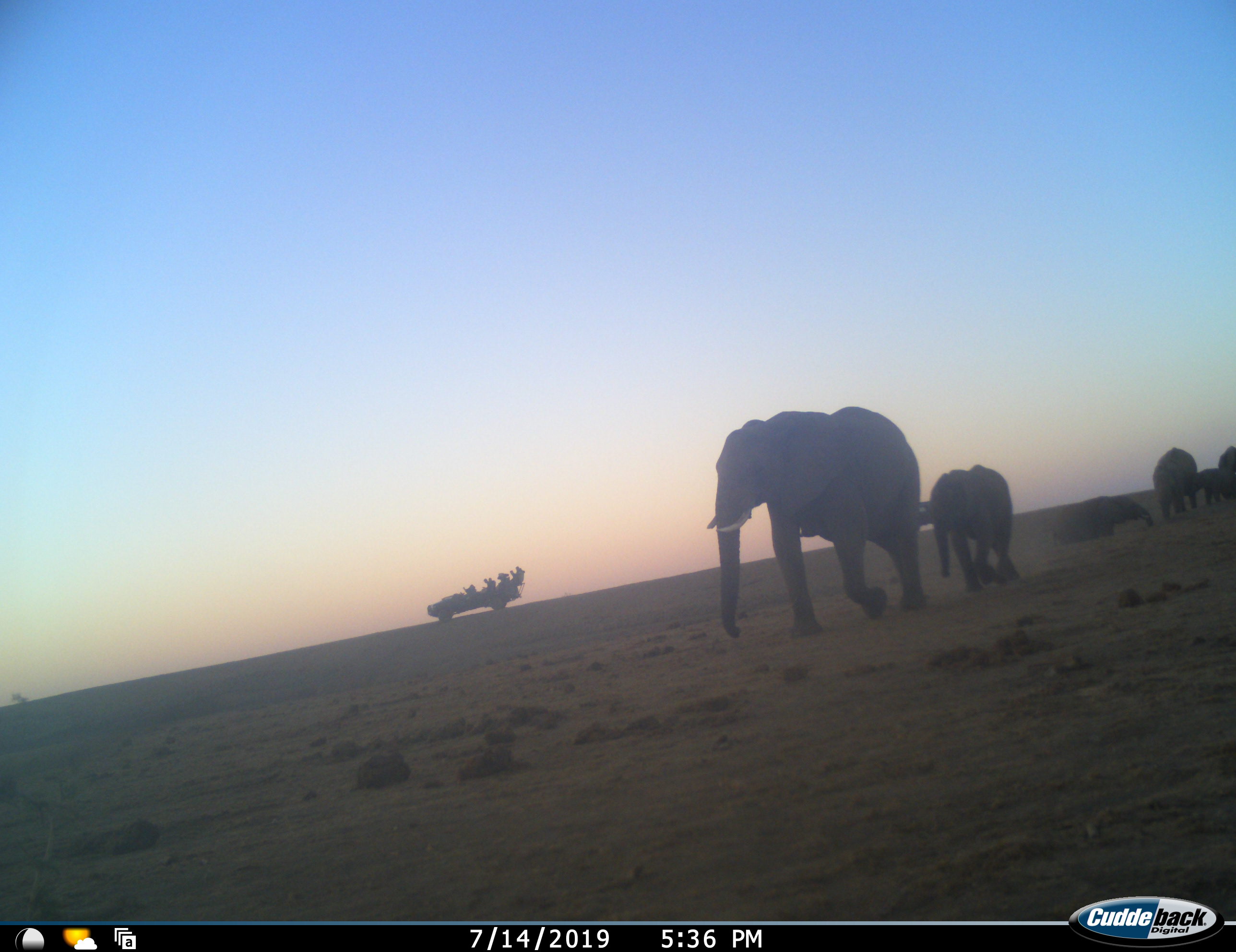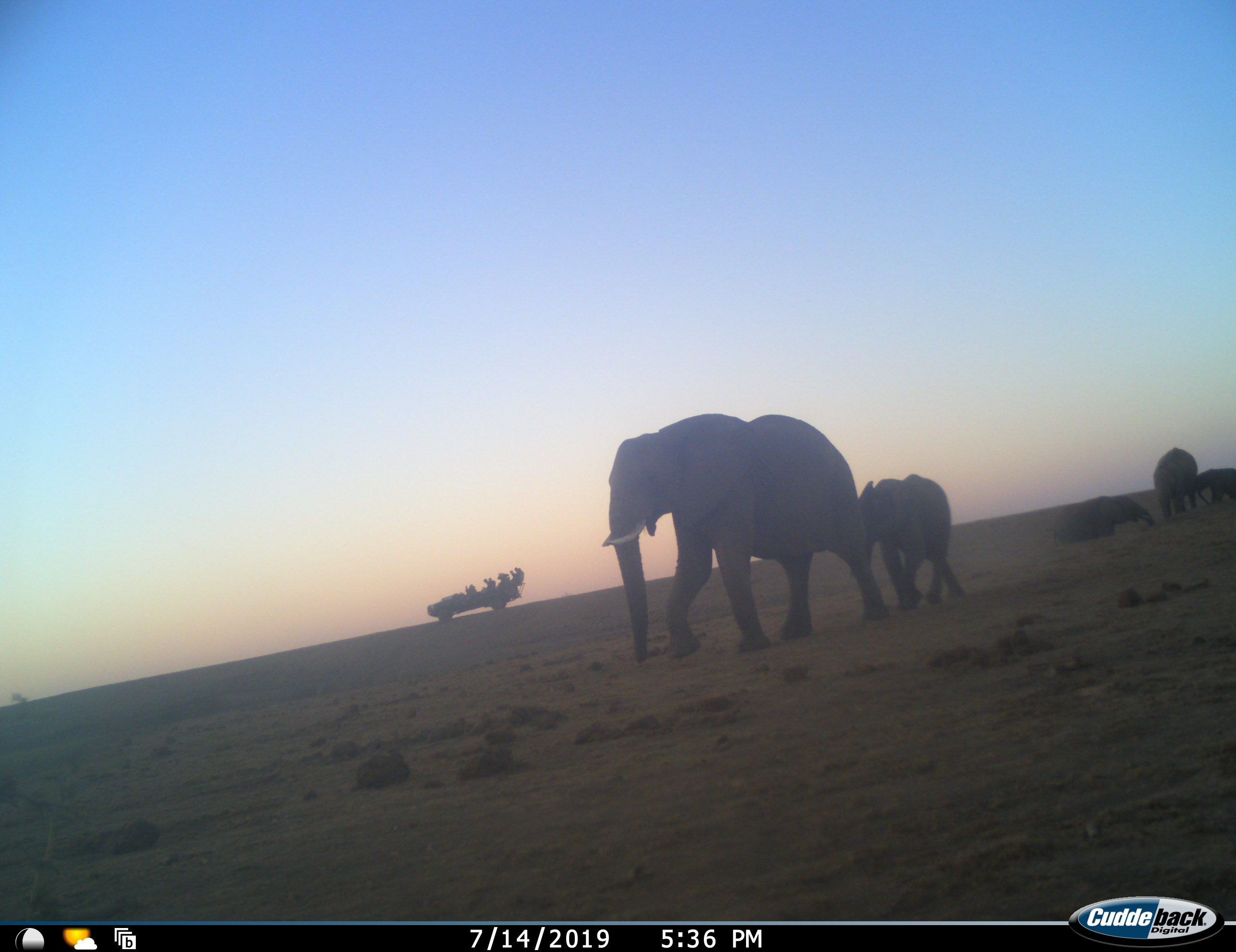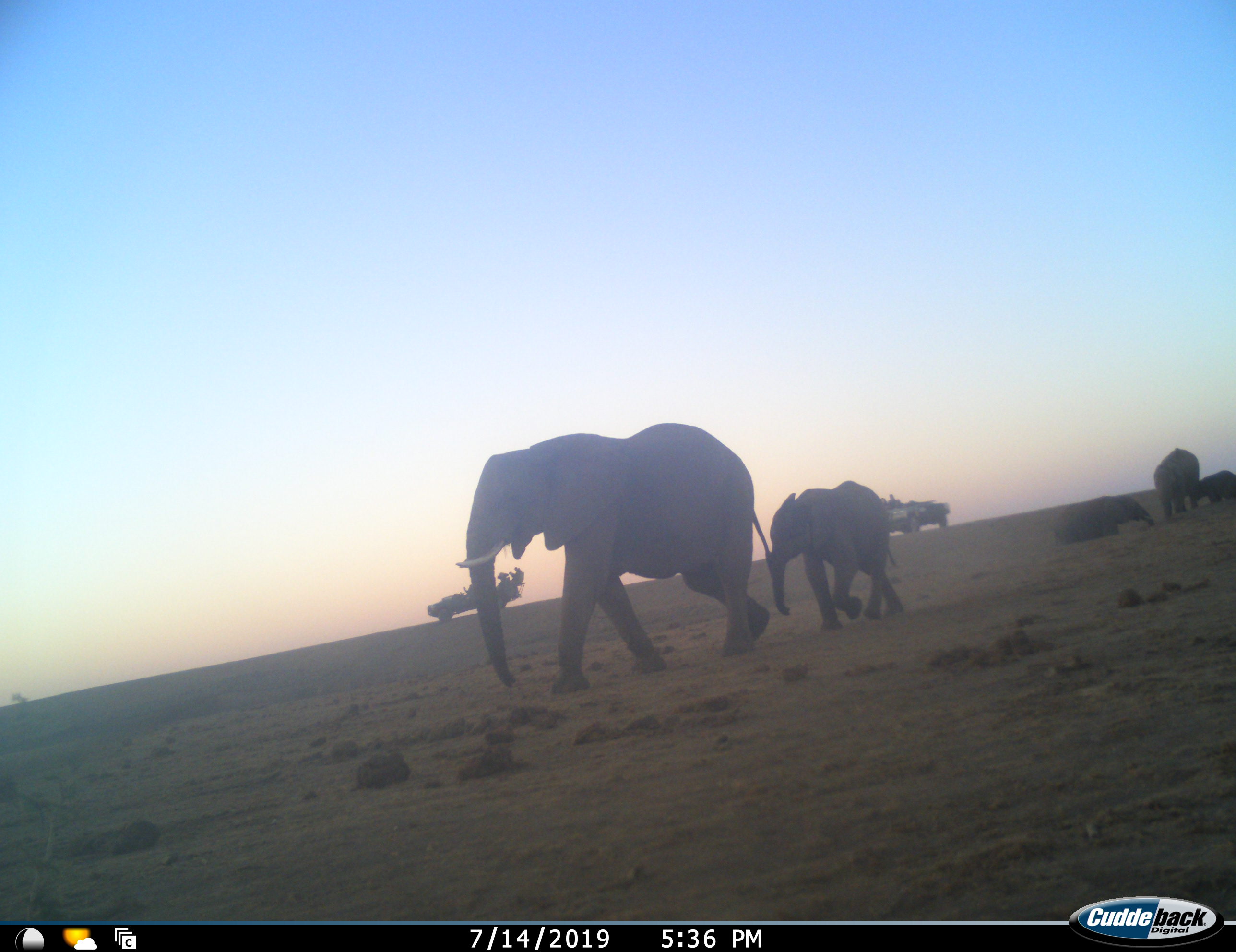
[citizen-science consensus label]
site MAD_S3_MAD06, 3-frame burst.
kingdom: Animalia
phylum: Chordata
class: Mammalia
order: Proboscidea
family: Elephantidae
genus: Loxodonta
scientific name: Loxodonta africana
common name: african bush elephant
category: elephant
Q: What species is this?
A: Elephant (african bush elephant) (Loxodonta africana).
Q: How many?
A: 5.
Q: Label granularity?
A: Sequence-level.